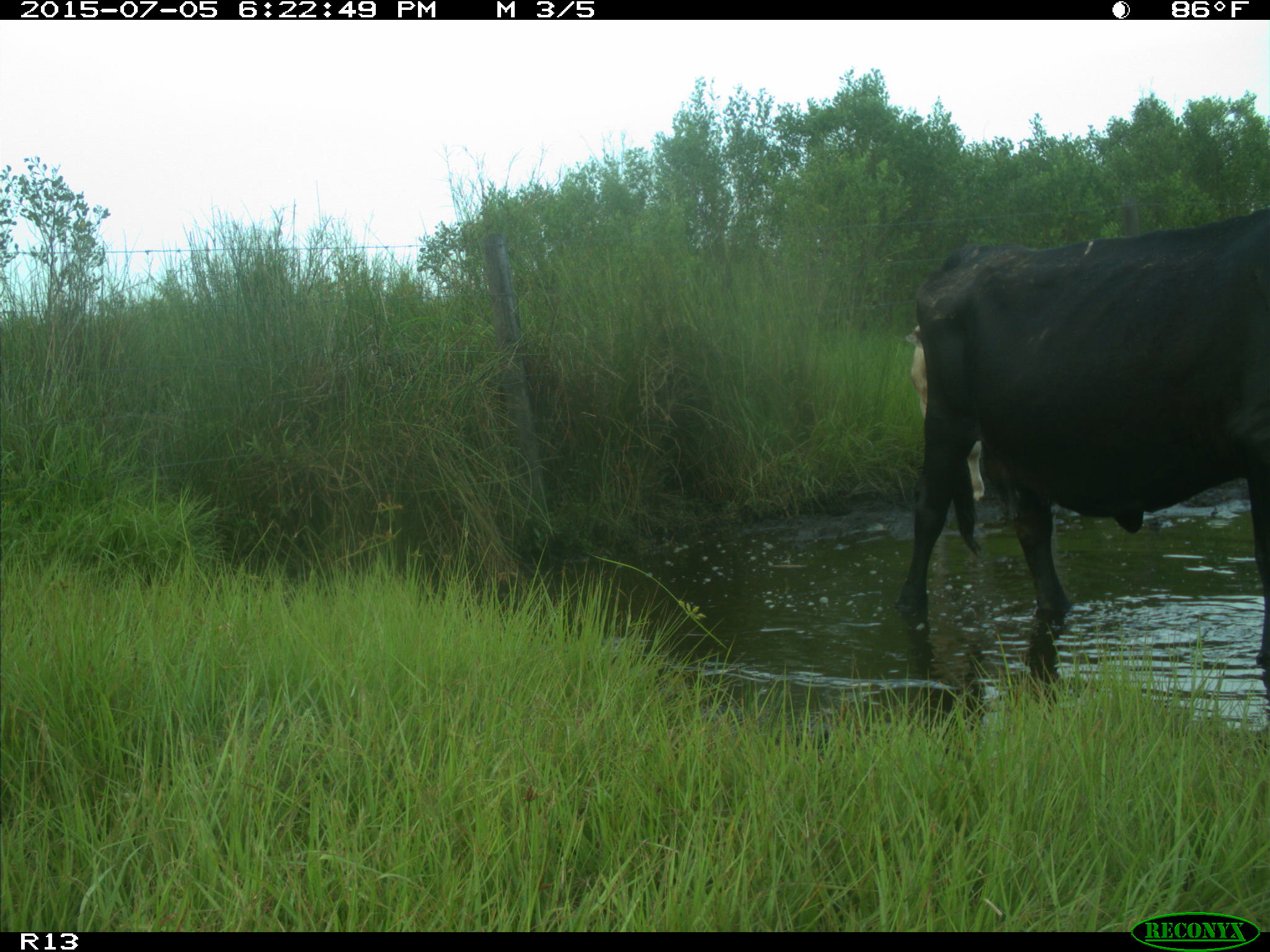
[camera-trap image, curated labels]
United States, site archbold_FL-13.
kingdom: Animalia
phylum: Chordata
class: Mammalia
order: Artiodactyla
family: Bovidae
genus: Bos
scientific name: Bos taurus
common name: domestic cow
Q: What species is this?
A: Bos taurus (domestic cow).